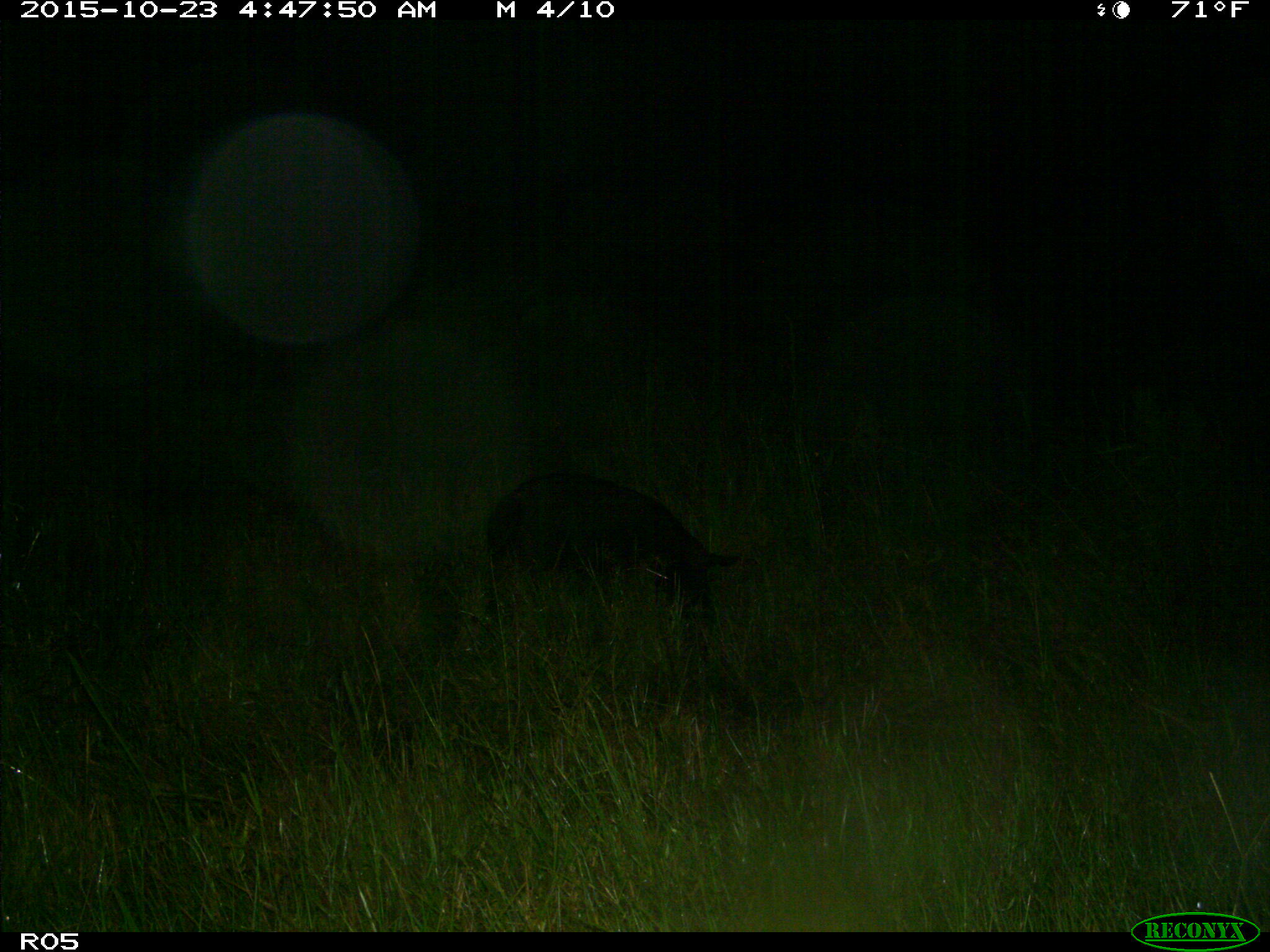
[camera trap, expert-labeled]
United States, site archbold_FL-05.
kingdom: Animalia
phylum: Chordata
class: Mammalia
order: Artiodactyla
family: Suidae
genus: Sus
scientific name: Sus scrofa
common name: wild boar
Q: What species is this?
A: Sus scrofa (wild boar).